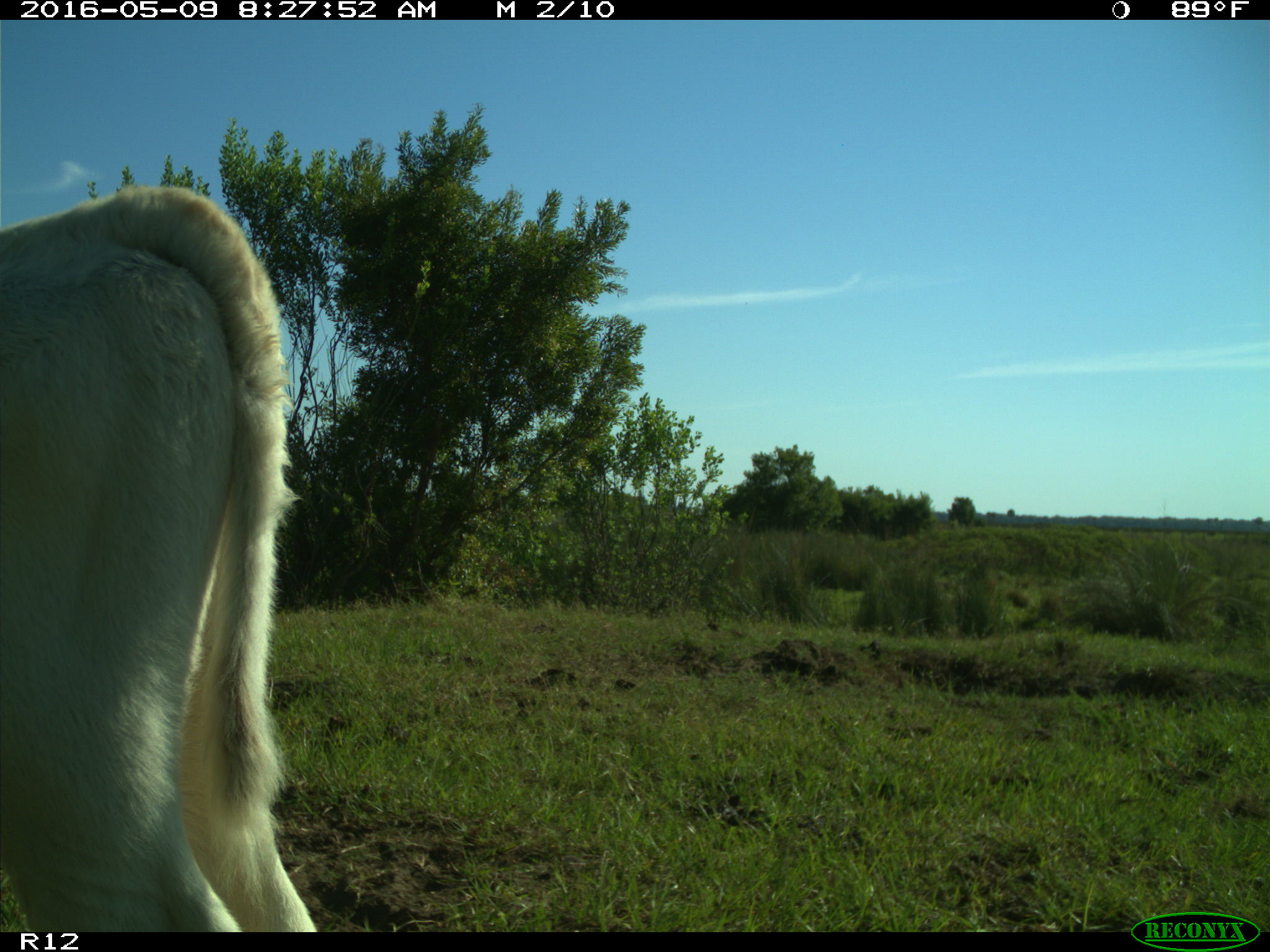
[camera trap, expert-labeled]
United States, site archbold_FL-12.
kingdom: Animalia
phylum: Chordata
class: Mammalia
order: Artiodactyla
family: Bovidae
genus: Bos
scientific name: Bos taurus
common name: domestic cow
Bos taurus (domestic cow).